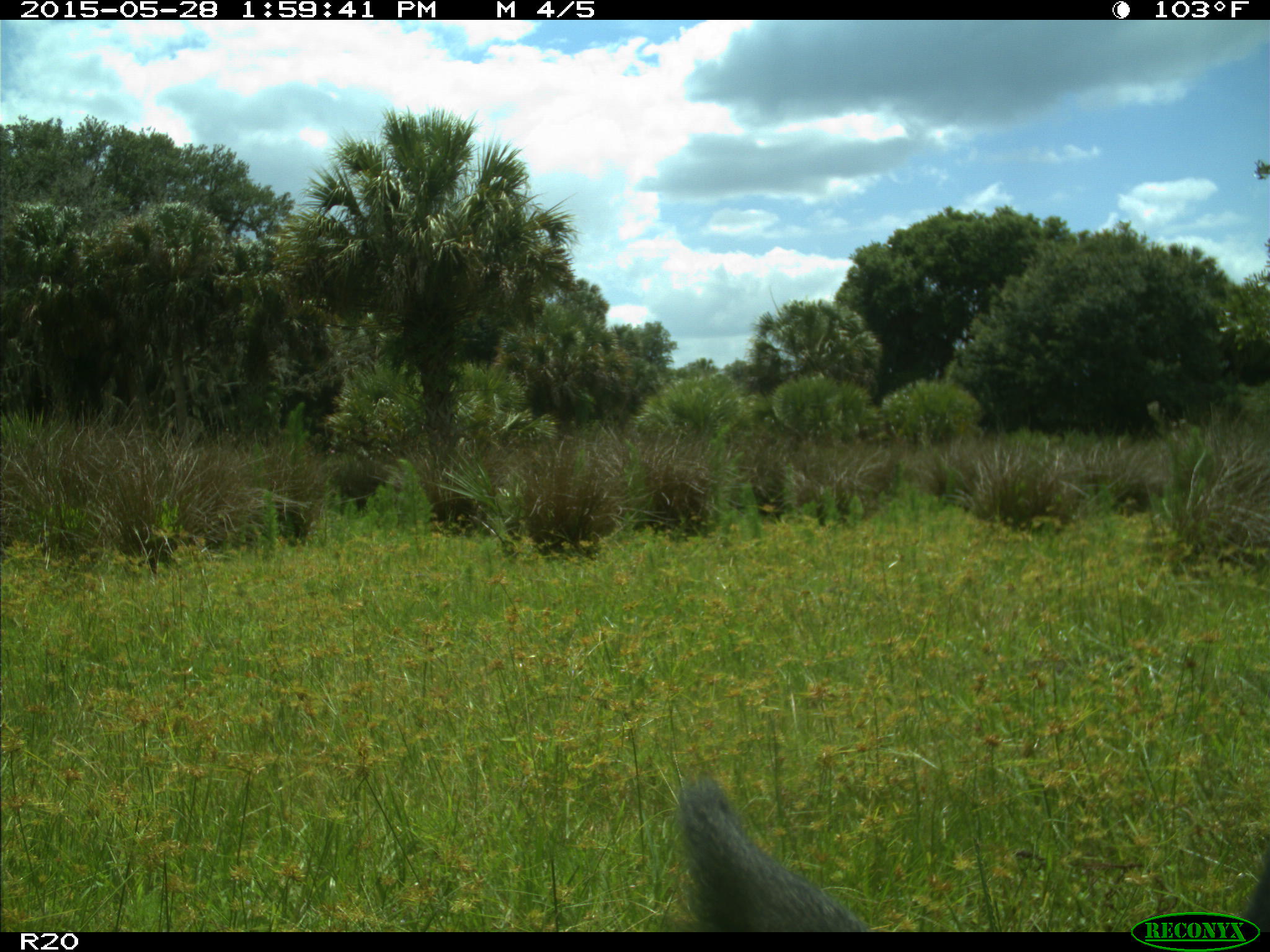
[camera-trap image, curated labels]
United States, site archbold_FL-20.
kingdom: Animalia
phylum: Chordata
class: Mammalia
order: Artiodactyla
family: Bovidae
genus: Bos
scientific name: Bos taurus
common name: domestic cow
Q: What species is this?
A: Bos taurus (domestic cow).